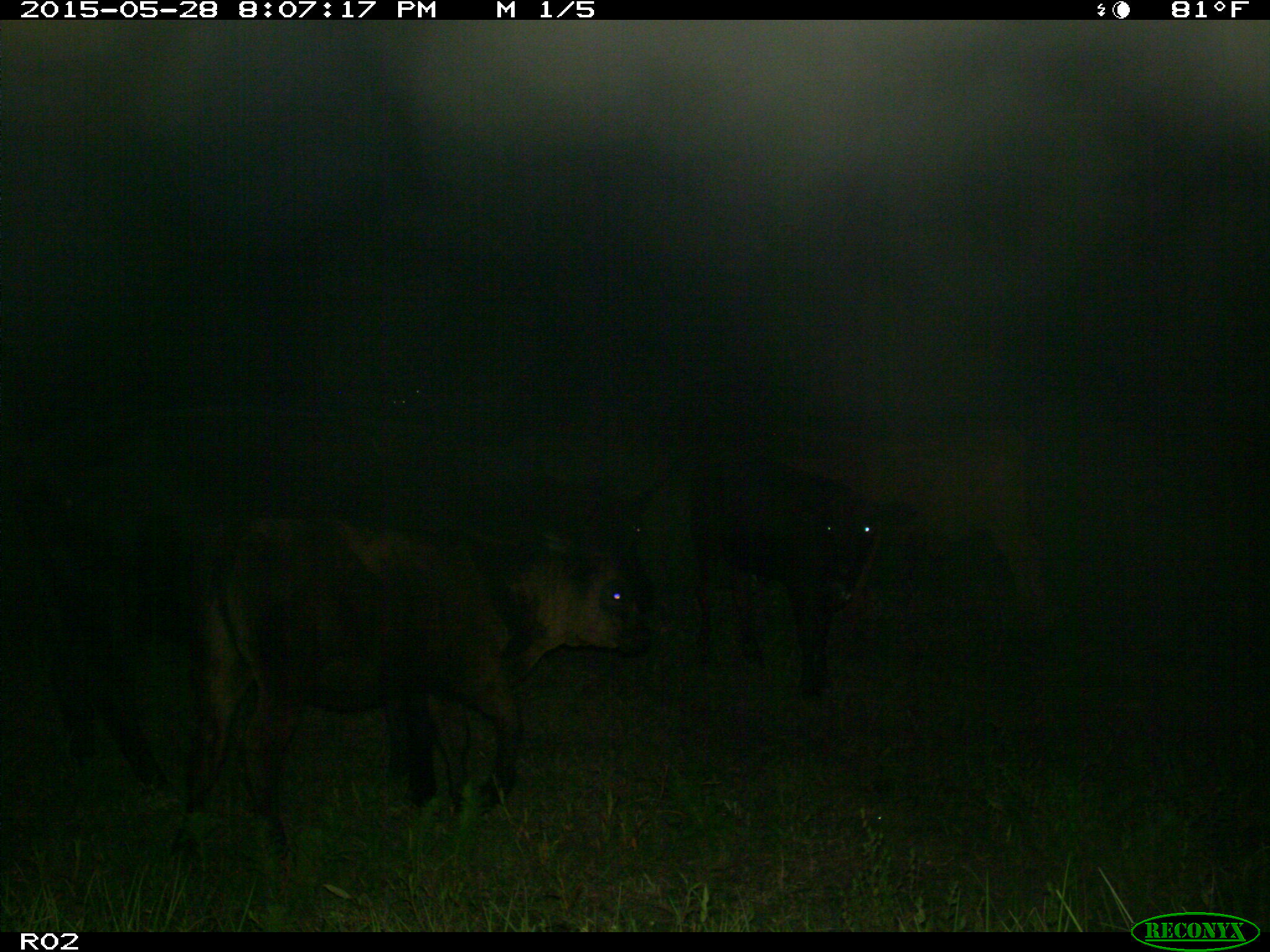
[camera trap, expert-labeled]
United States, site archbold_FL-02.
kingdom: Animalia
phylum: Chordata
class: Mammalia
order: Artiodactyla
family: Bovidae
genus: Bos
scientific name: Bos taurus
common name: domestic cow